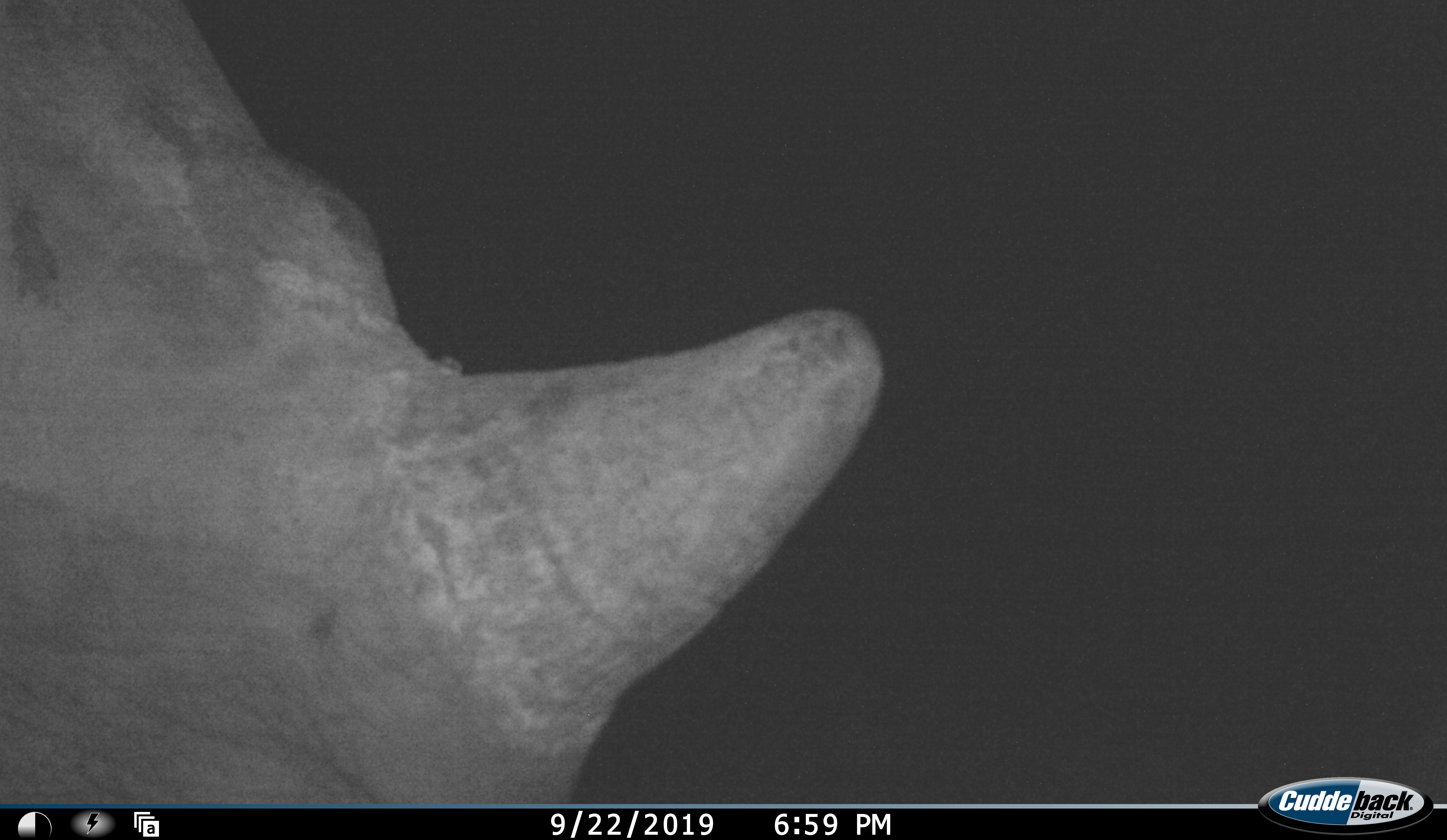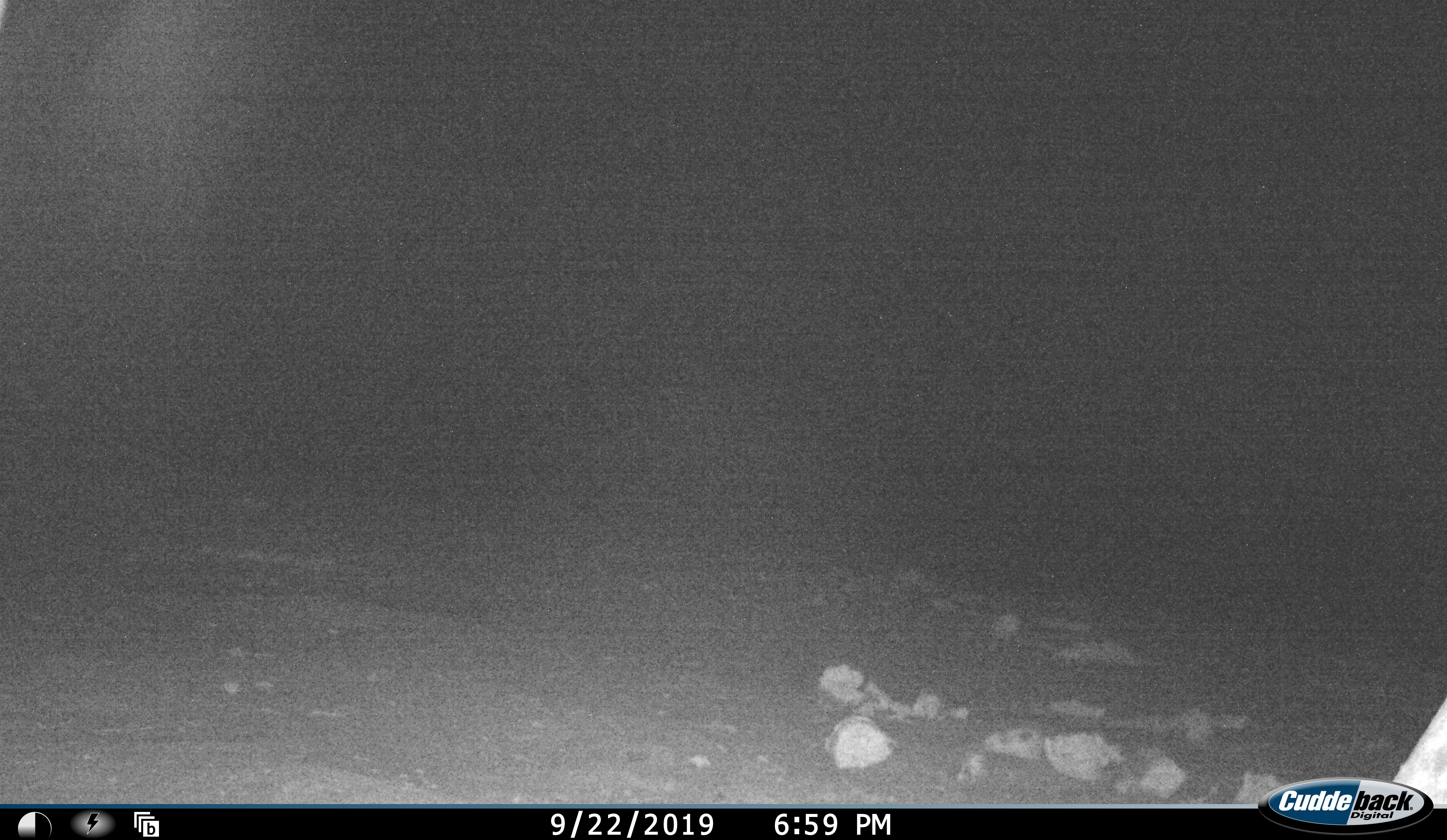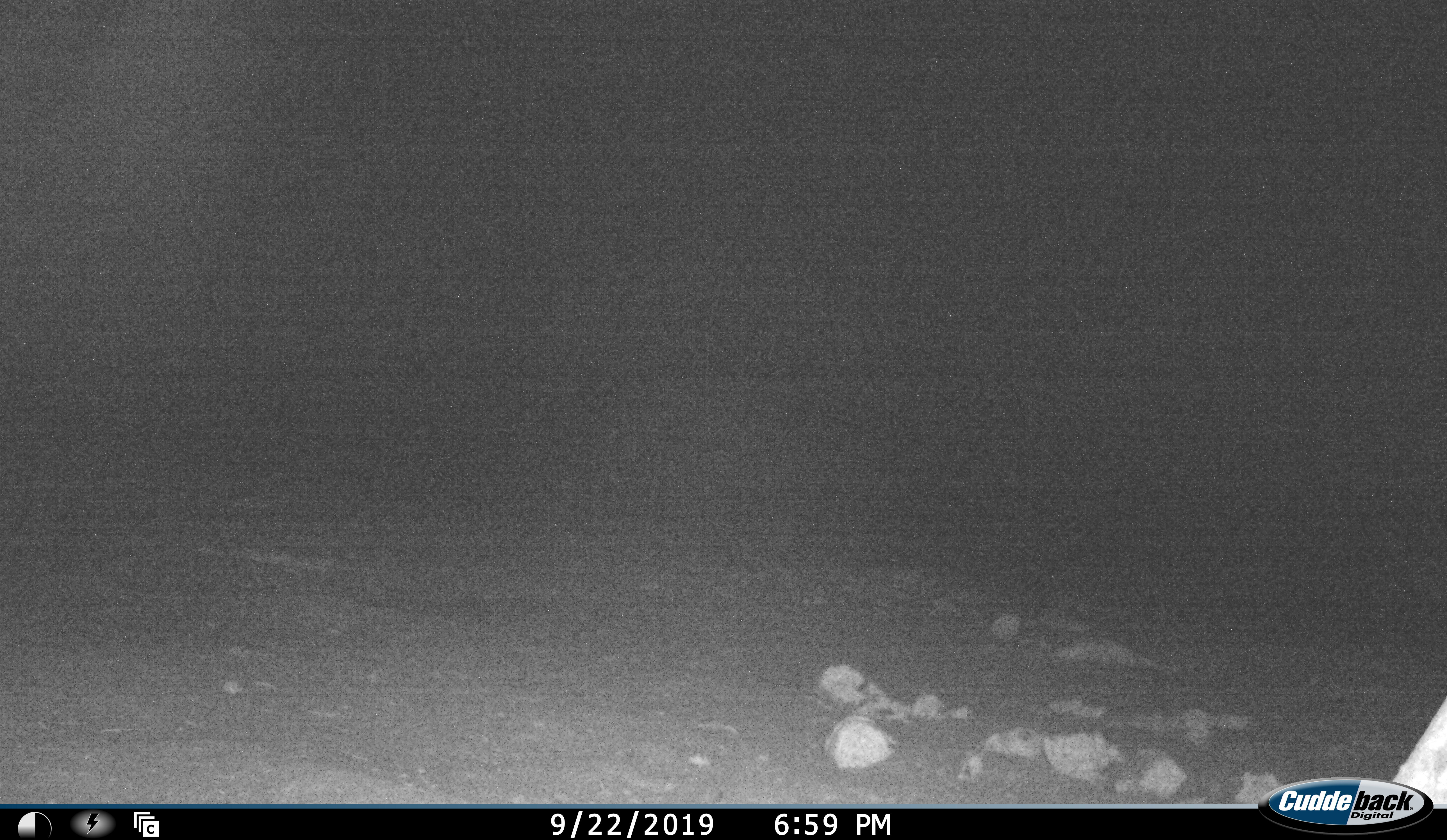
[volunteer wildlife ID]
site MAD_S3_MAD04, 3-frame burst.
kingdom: Animalia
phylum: Chordata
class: Mammalia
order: Perissodactyla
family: Rhinocerotidae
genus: Ceratotherium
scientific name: Ceratotherium simum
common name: white rhinoceros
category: rhinoceroswhite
Rhinoceroswhite (white rhinoceros) (Ceratotherium simum), count 1. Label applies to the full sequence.